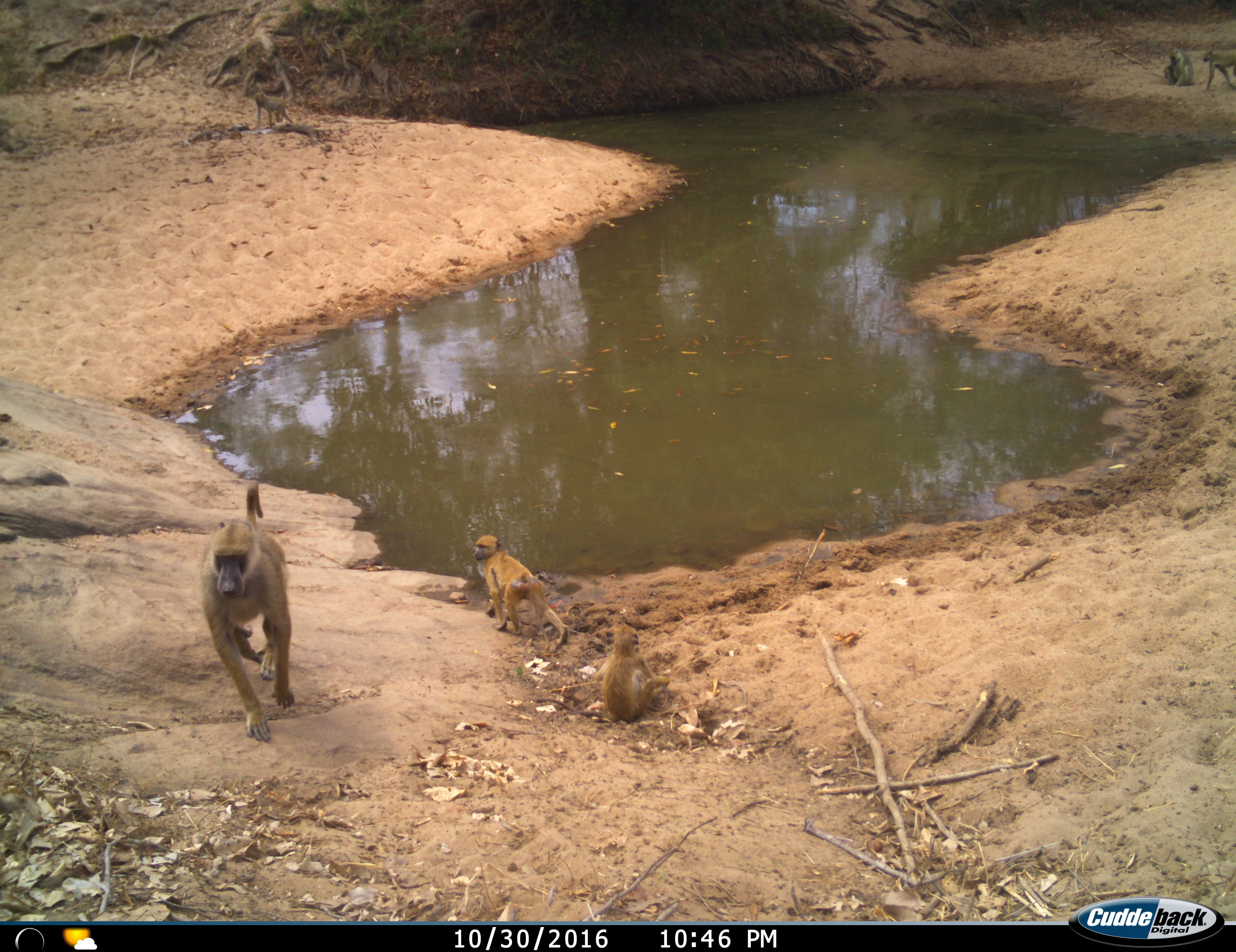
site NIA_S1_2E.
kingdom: Animalia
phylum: Chordata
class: Mammalia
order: Primates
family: Cercopithecidae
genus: Papio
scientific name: Papio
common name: baboon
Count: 6.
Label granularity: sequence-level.